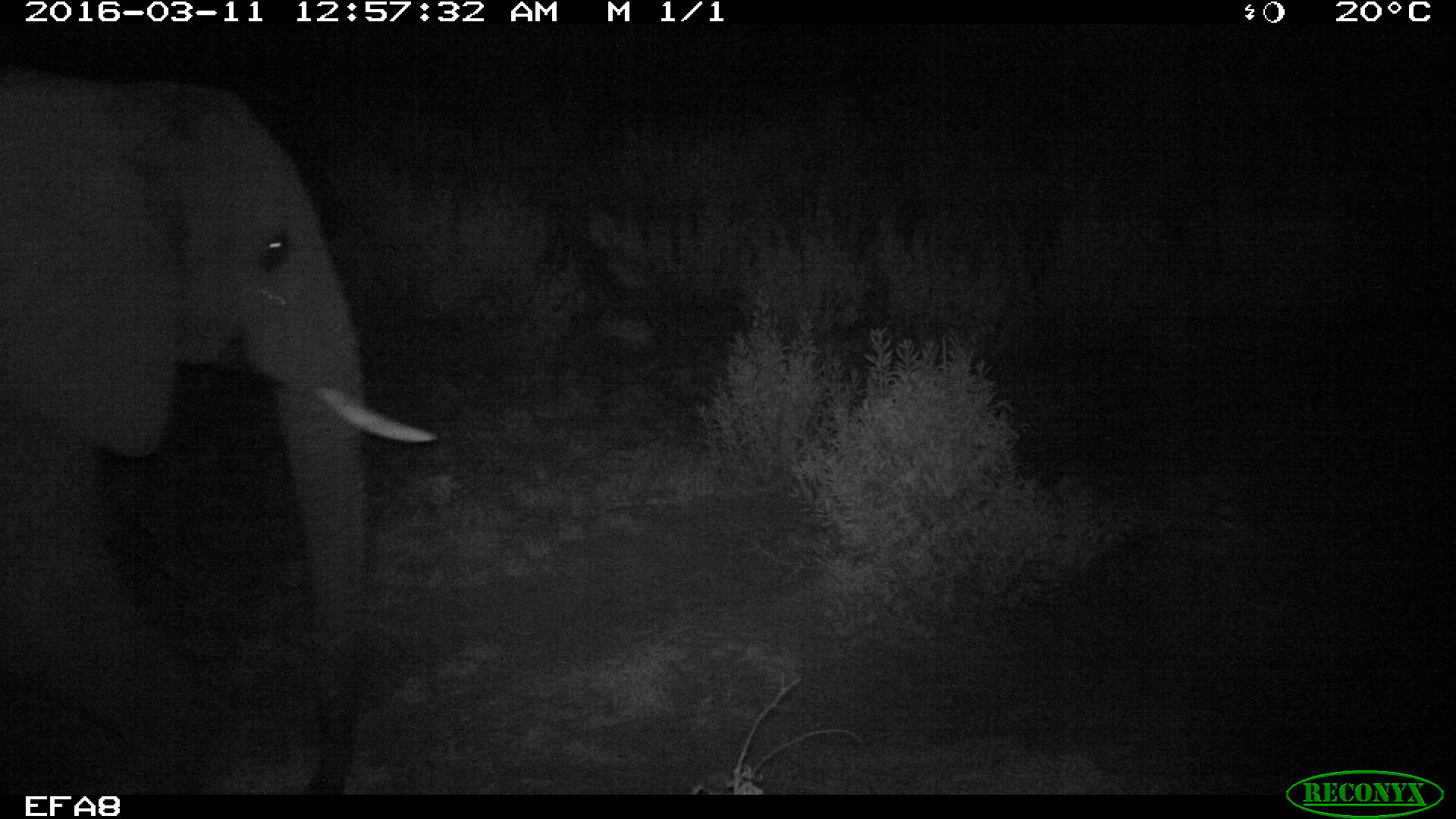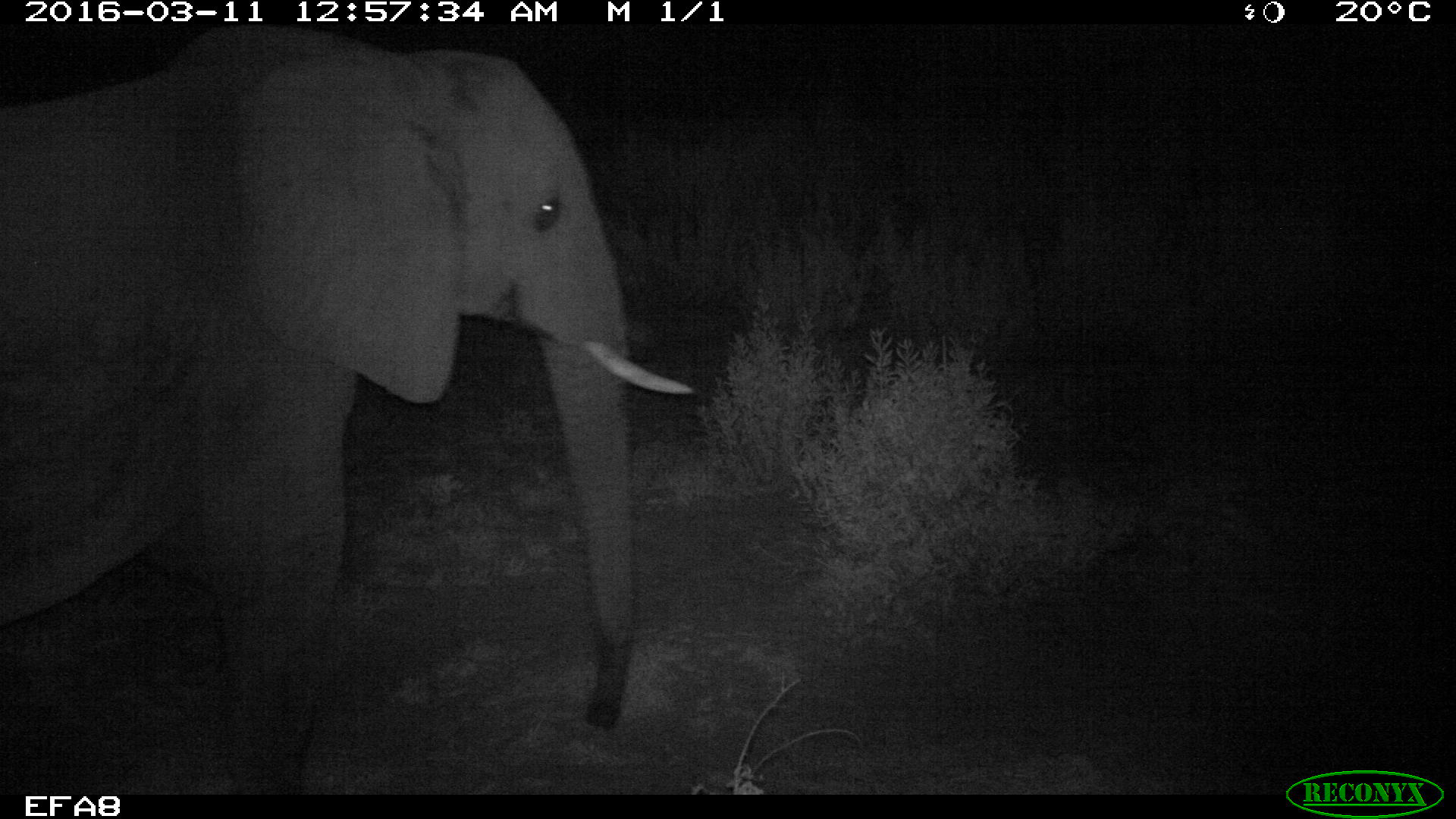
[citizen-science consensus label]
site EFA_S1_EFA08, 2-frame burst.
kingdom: Animalia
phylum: Chordata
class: Mammalia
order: Proboscidea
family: Elephantidae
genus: Loxodonta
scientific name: Loxodonta africana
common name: african bush elephant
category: elephant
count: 1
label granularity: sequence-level